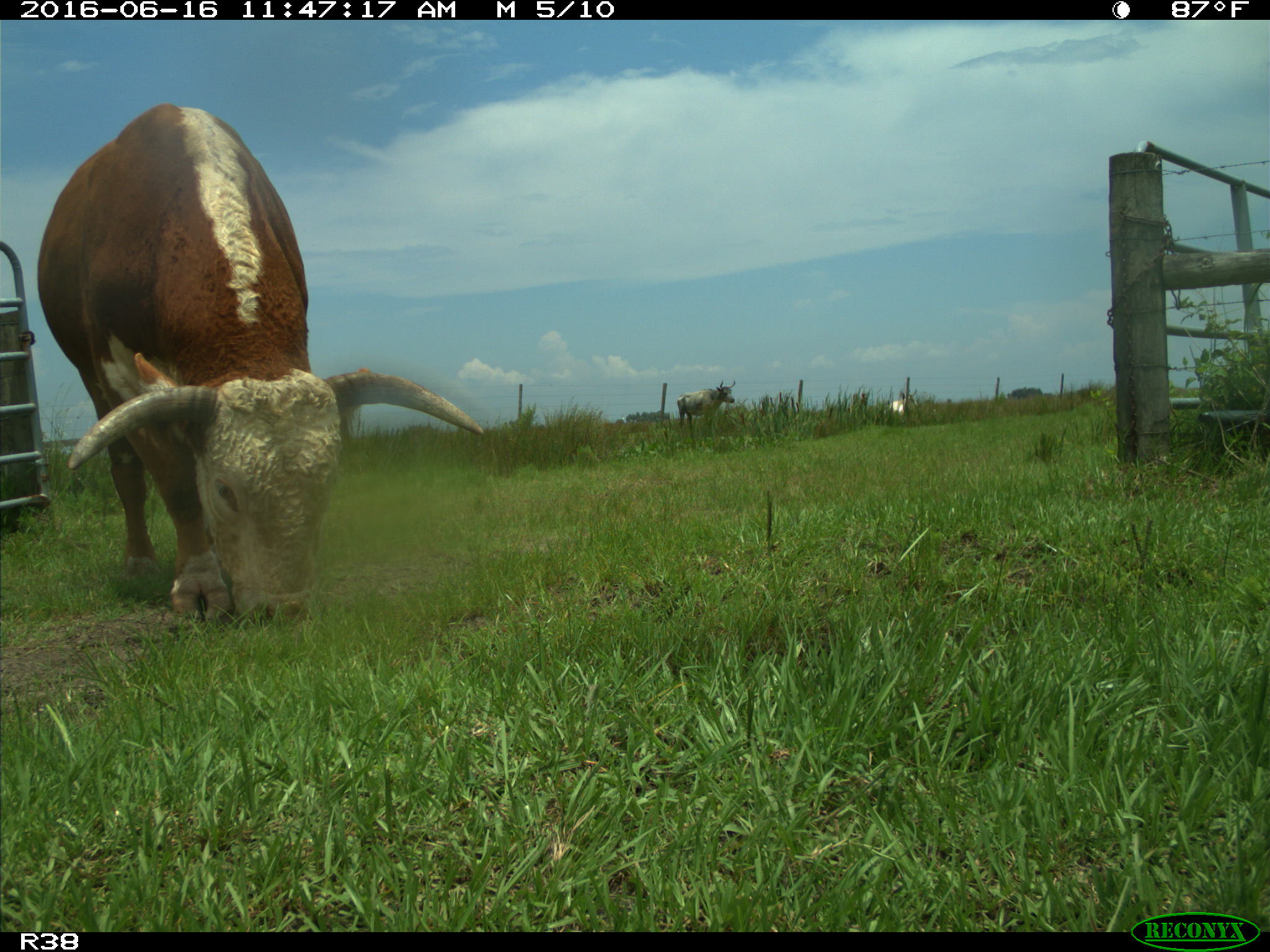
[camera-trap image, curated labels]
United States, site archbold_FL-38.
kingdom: Animalia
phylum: Chordata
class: Mammalia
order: Artiodactyla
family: Bovidae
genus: Bos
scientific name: Bos taurus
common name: domestic cow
Bos taurus (domestic cow).